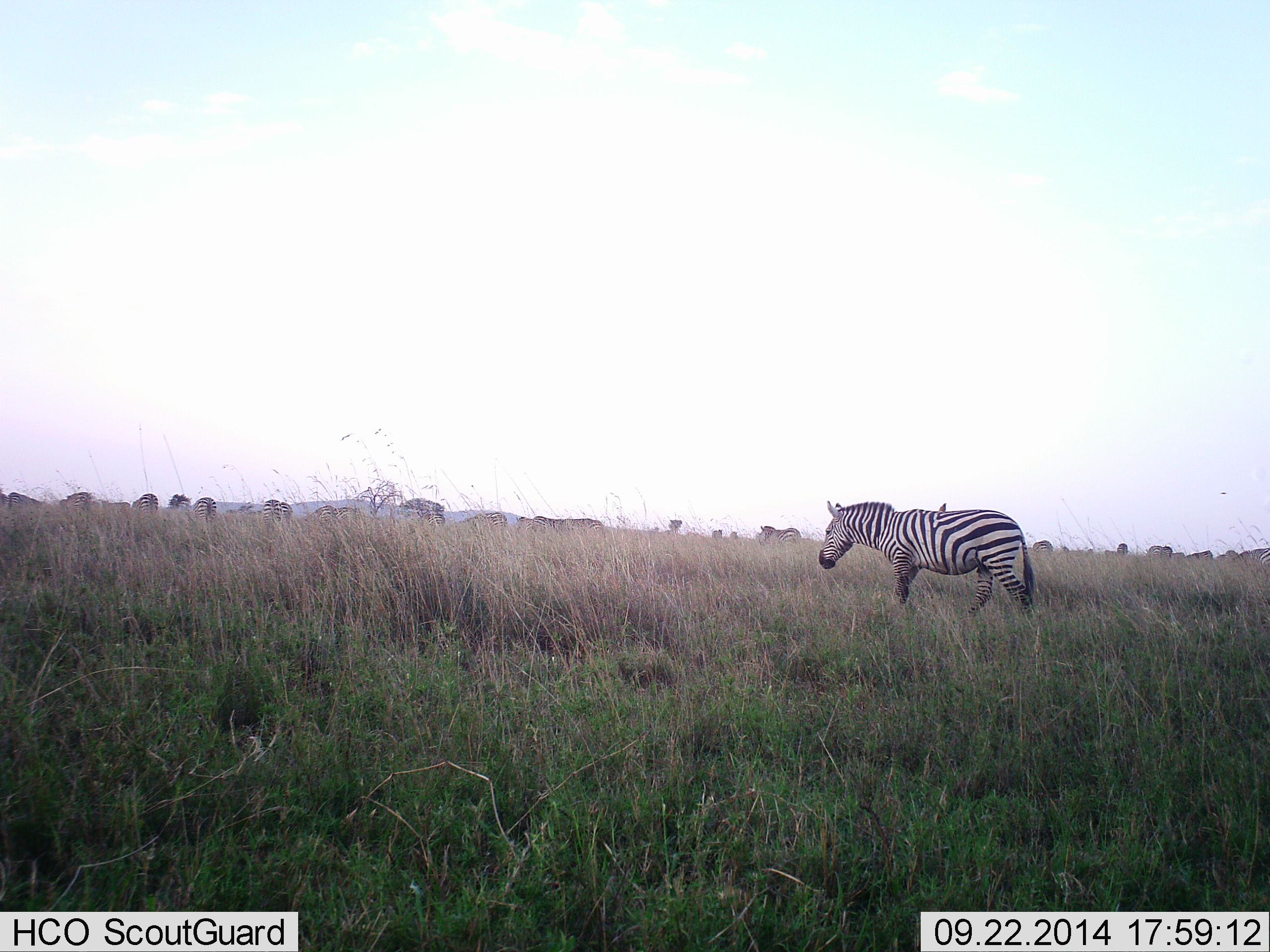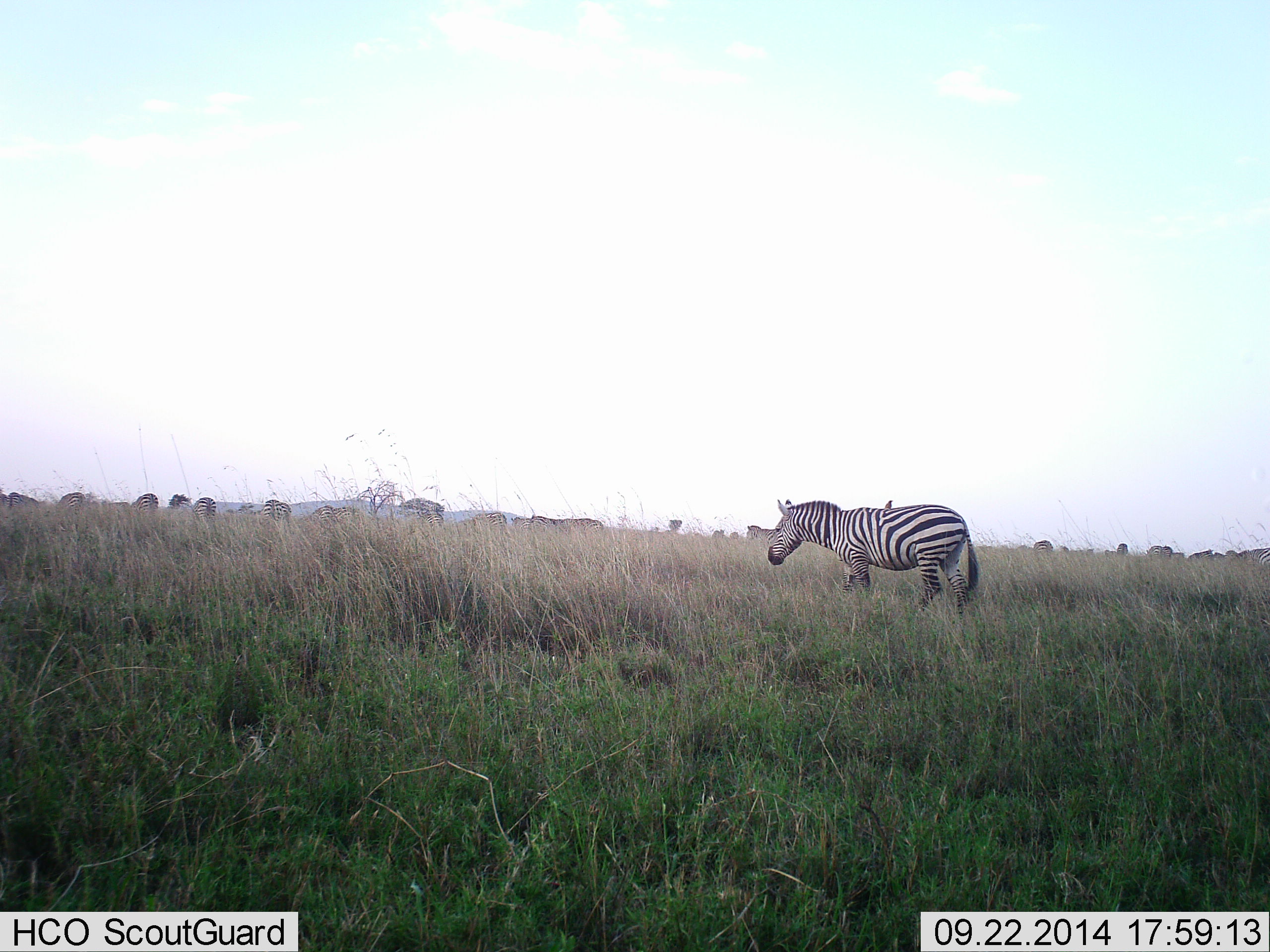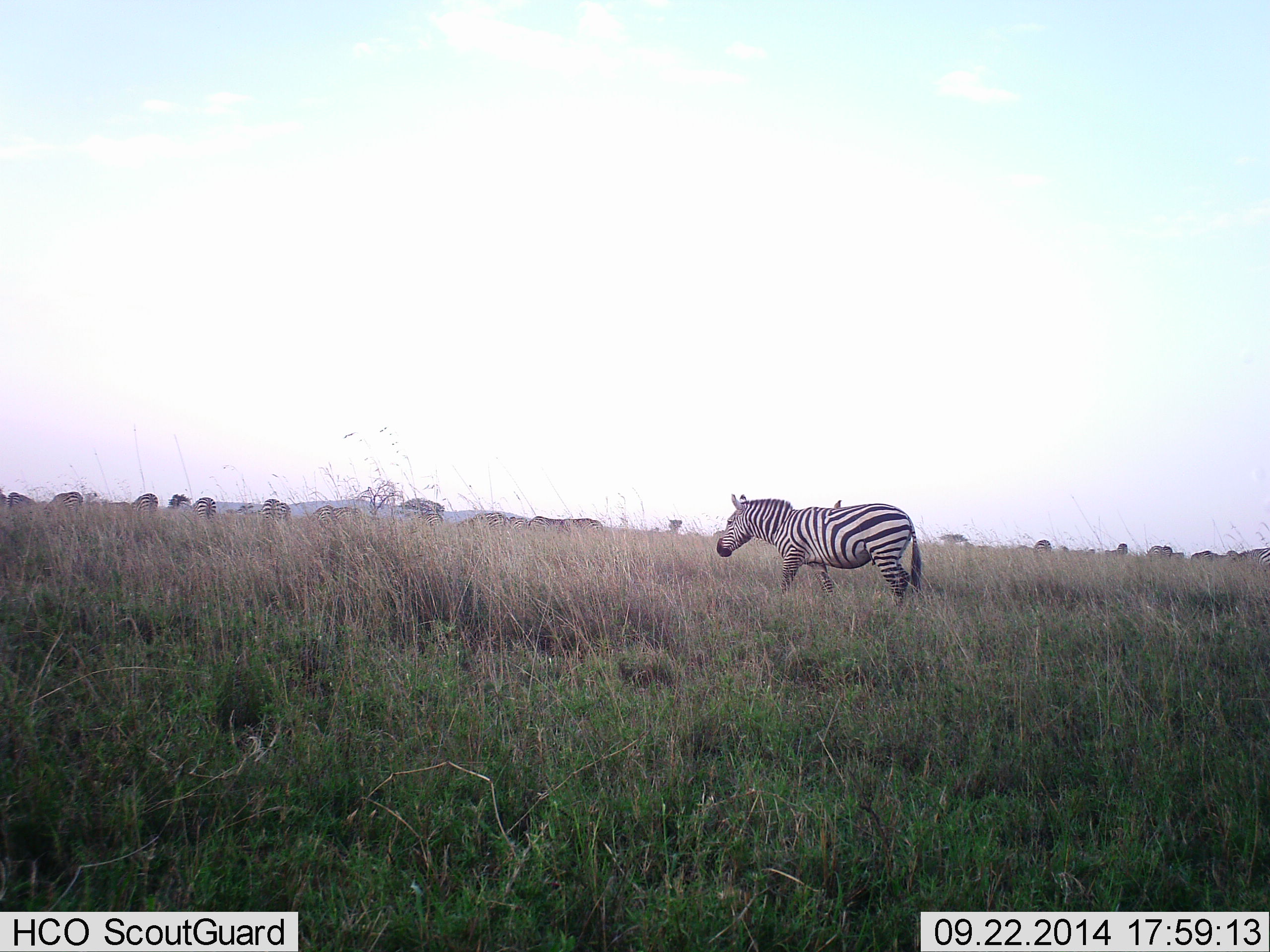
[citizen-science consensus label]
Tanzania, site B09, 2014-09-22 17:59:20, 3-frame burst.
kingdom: Animalia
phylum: Chordata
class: Mammalia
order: Perissodactyla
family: Equidae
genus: Equus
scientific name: Equus quagga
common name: plains zebra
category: zebra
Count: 2.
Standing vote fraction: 30%.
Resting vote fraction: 0%.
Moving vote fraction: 80%.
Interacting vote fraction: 0%.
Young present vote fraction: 0%.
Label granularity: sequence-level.